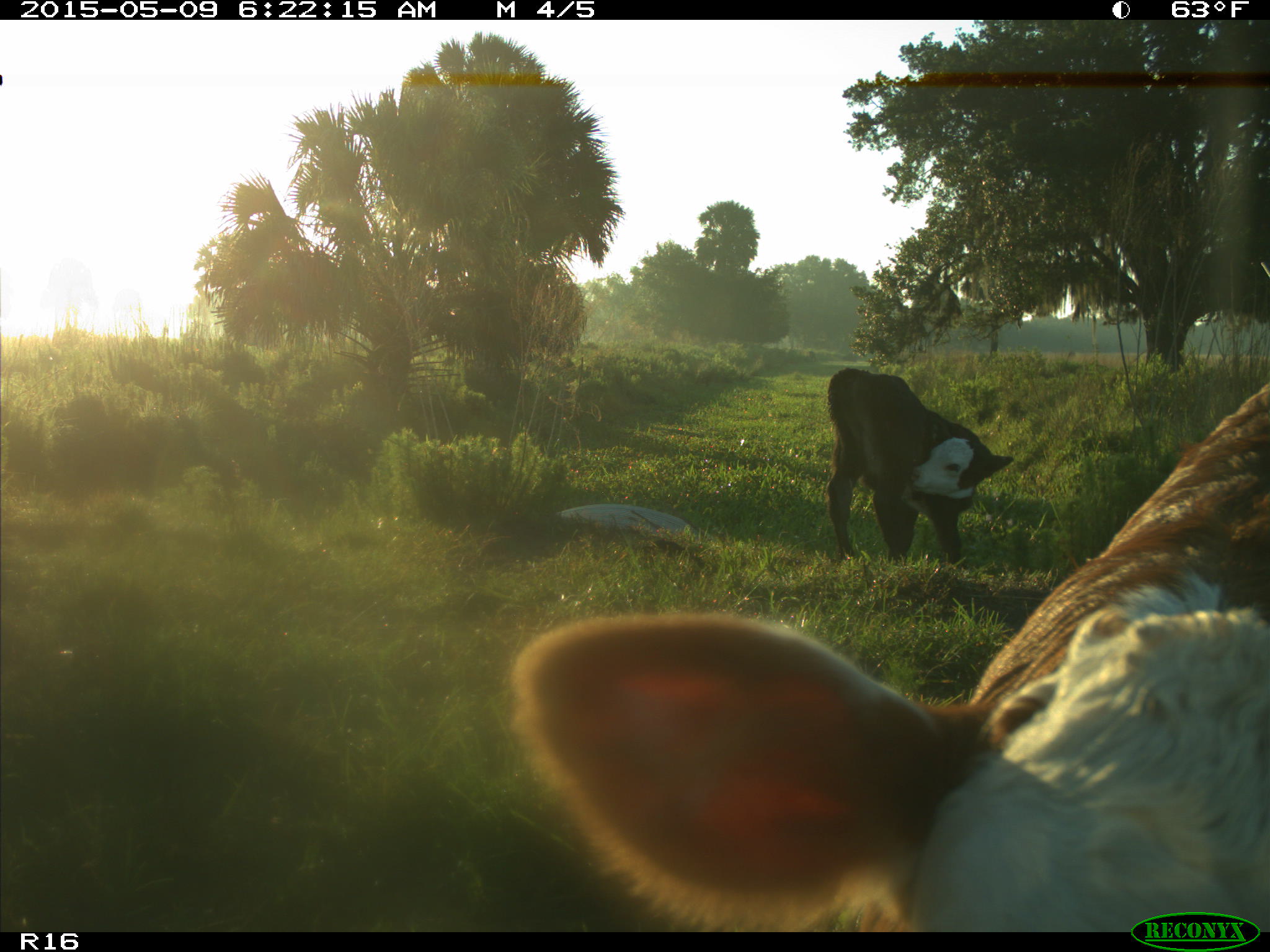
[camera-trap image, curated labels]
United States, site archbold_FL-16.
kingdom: Animalia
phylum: Chordata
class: Mammalia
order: Artiodactyla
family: Bovidae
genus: Bos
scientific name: Bos taurus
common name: domestic cow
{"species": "Bos taurus (domestic cow)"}